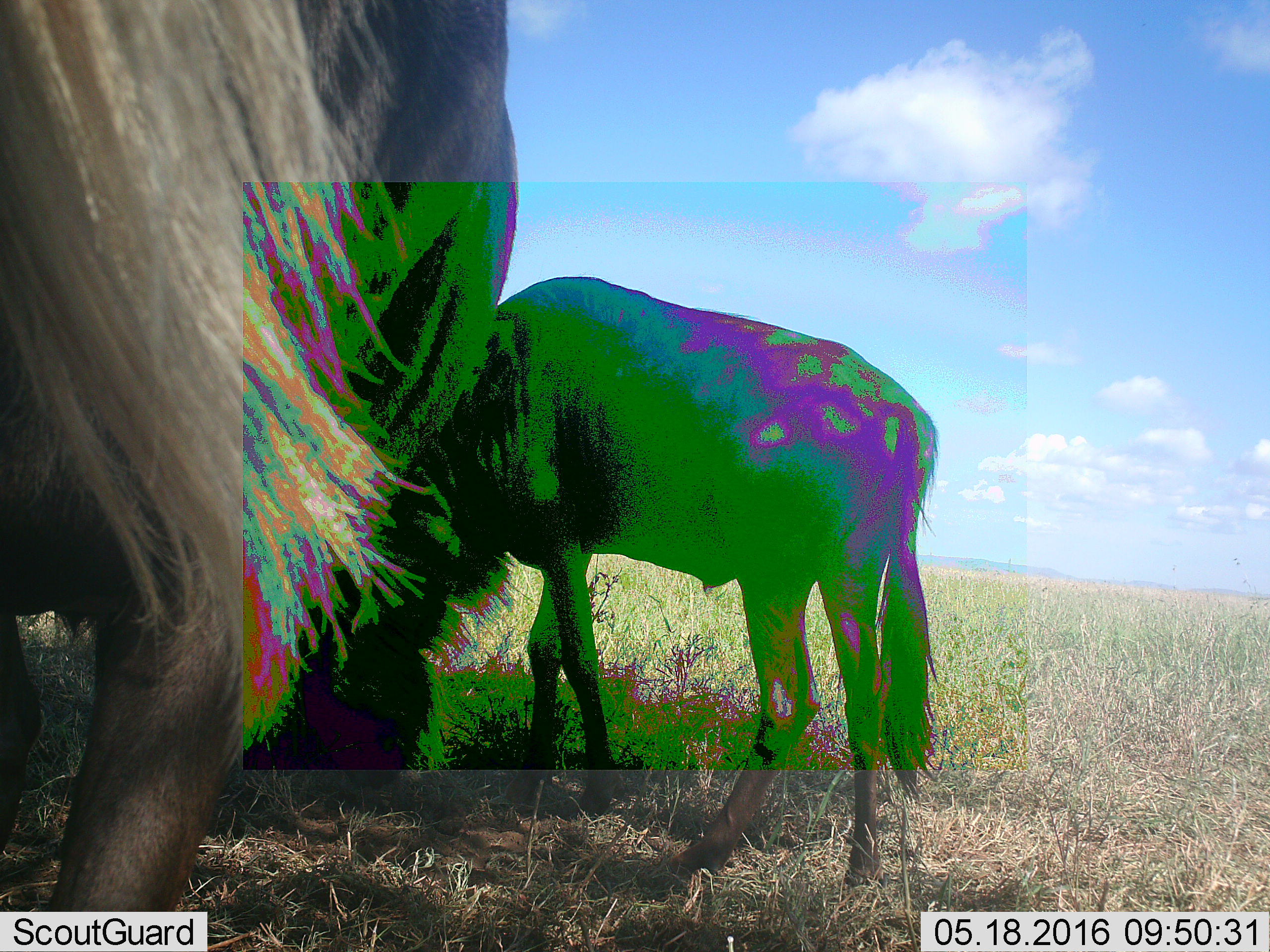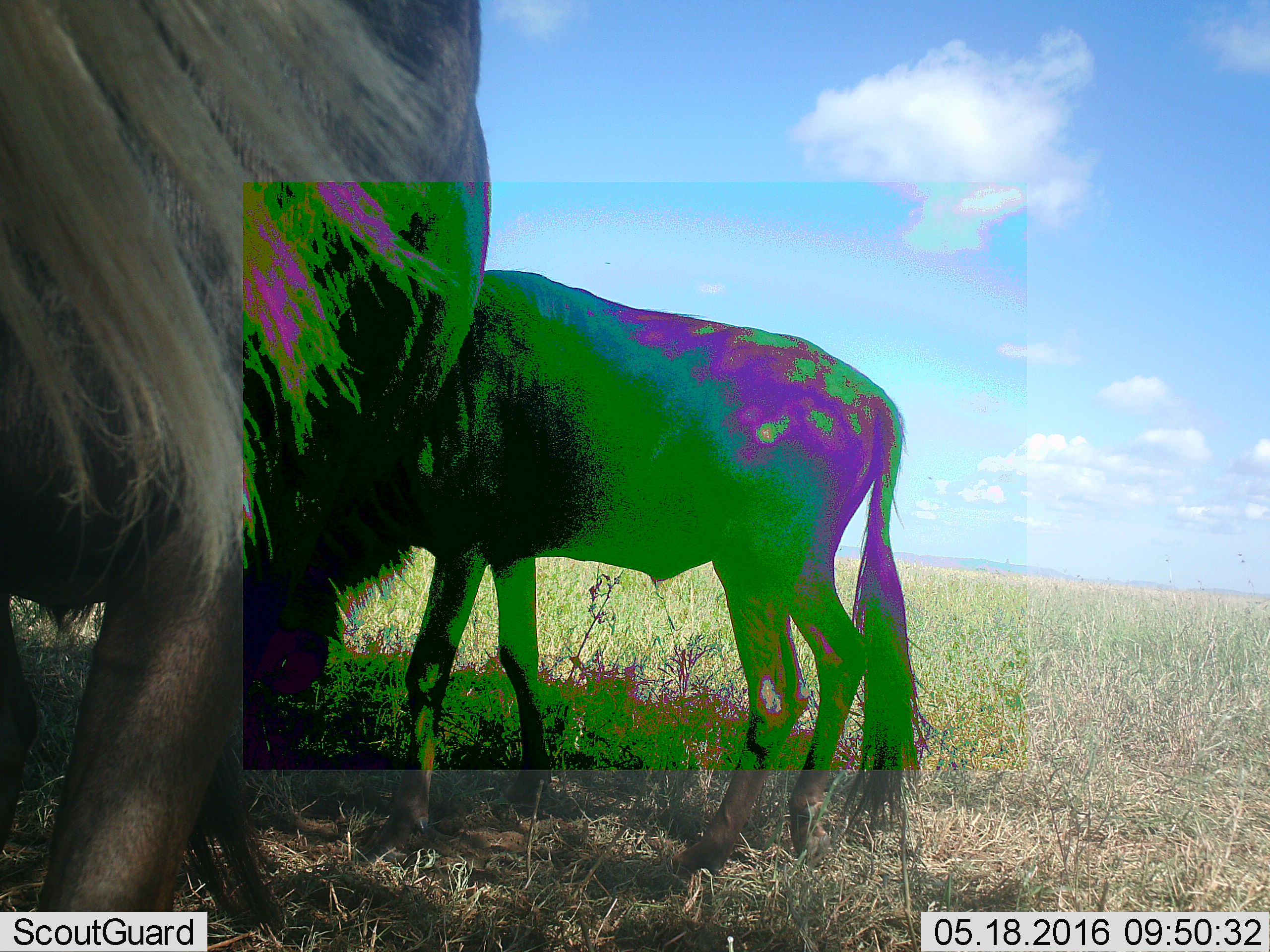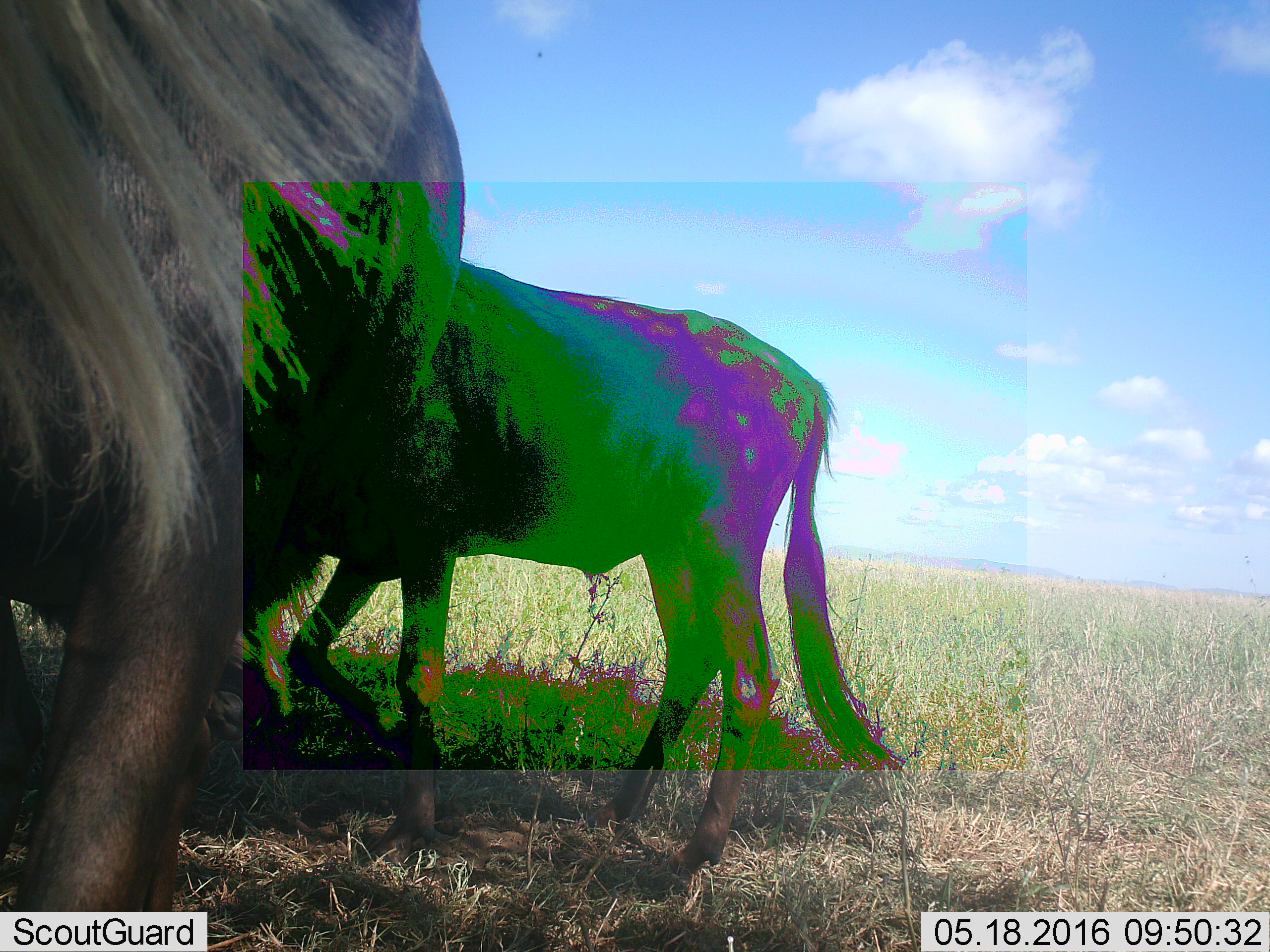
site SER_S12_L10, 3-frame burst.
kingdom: Animalia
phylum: Chordata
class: Mammalia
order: Artiodactyla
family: Bovidae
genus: Connochaetes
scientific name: Connochaetes taurinus taurinus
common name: blue wildebeest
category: wildebeestblue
Wildebeestblue (blue wildebeest) (Connochaetes taurinus taurinus), count 2. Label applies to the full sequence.